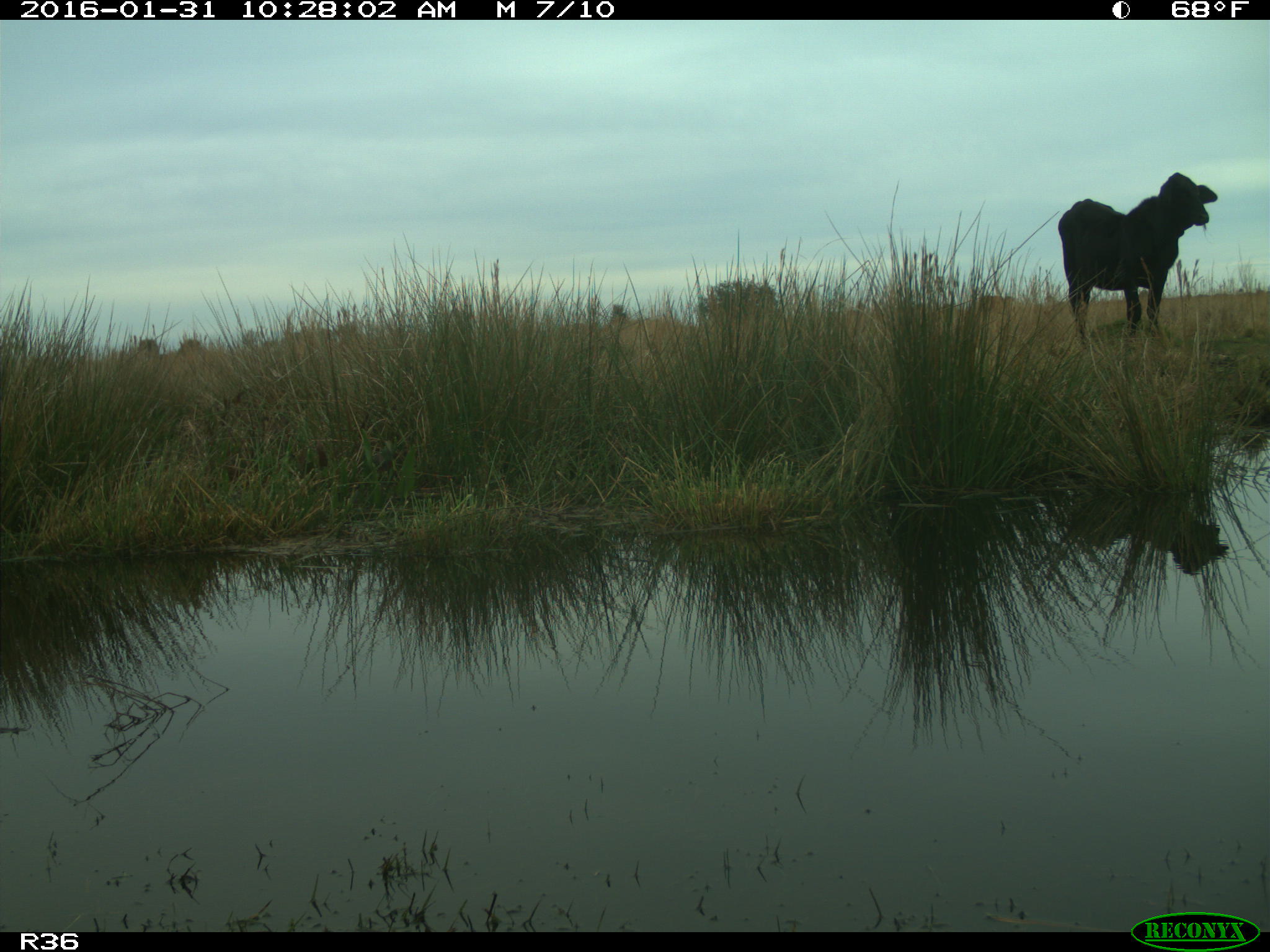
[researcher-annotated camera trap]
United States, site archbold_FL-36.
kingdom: Animalia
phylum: Chordata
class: Mammalia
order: Artiodactyla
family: Bovidae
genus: Bos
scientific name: Bos taurus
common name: domestic cow